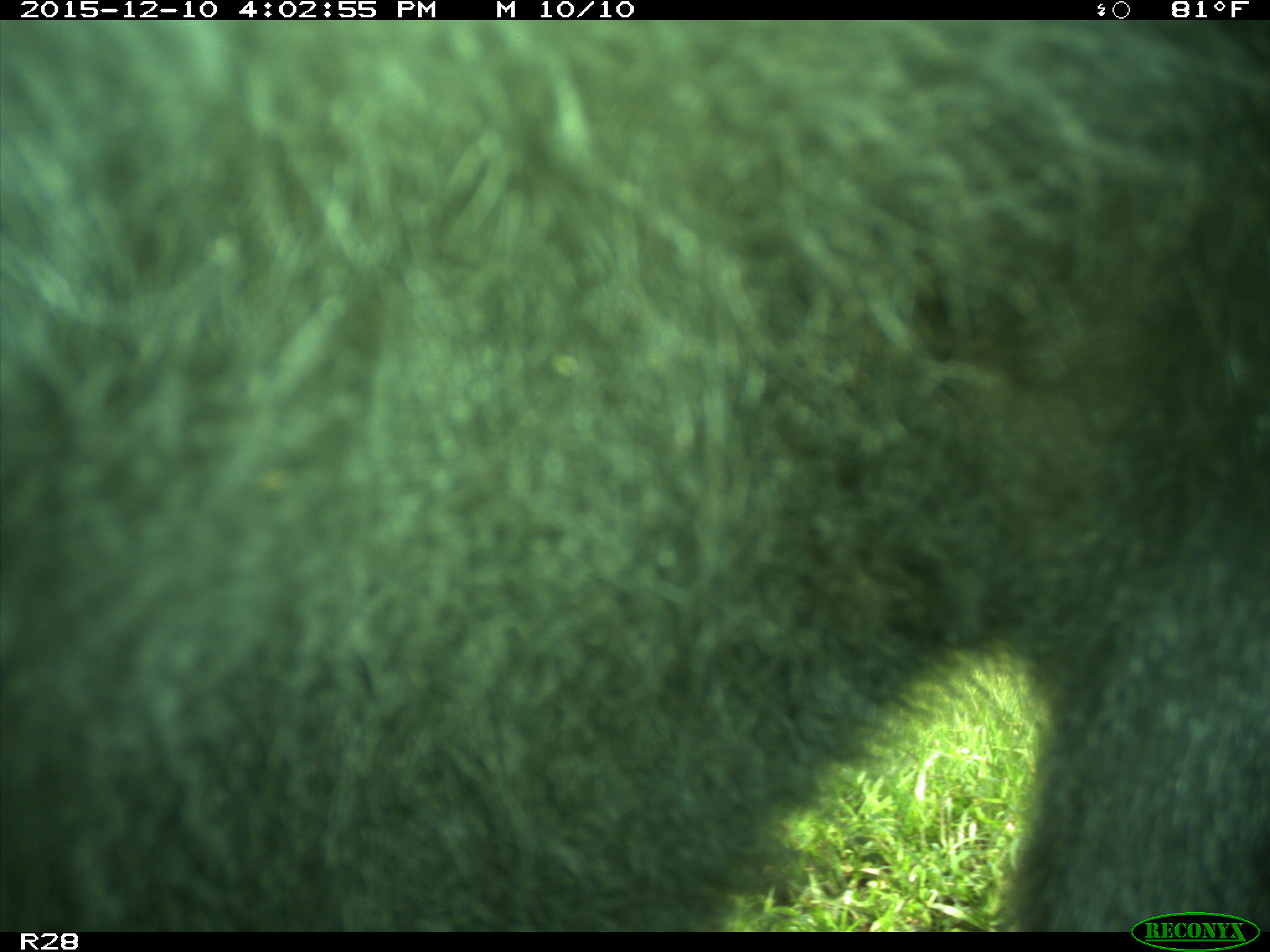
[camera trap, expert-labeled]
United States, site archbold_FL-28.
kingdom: Animalia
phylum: Chordata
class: Mammalia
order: Artiodactyla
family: Bovidae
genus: Bos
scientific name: Bos taurus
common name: domestic cow